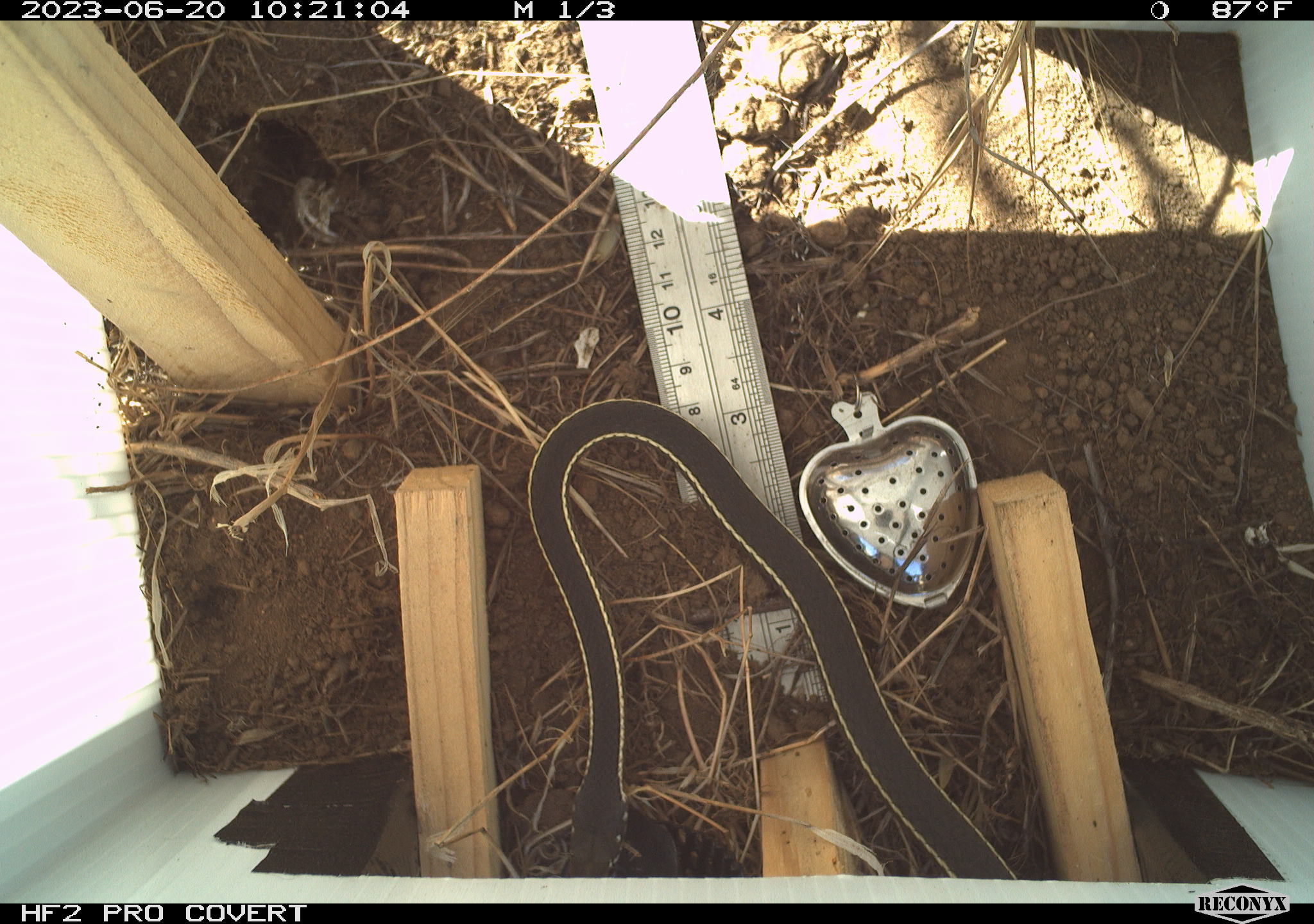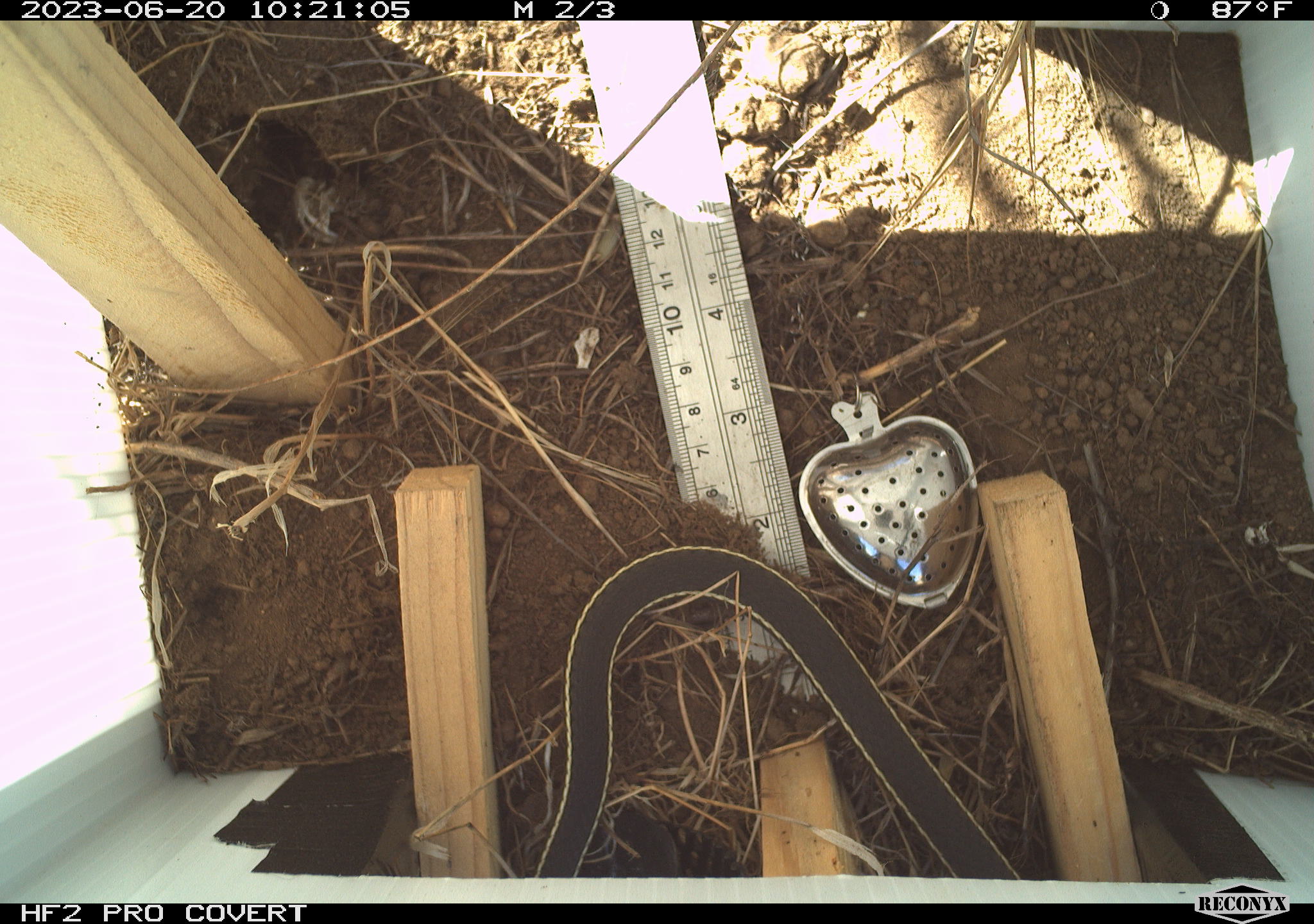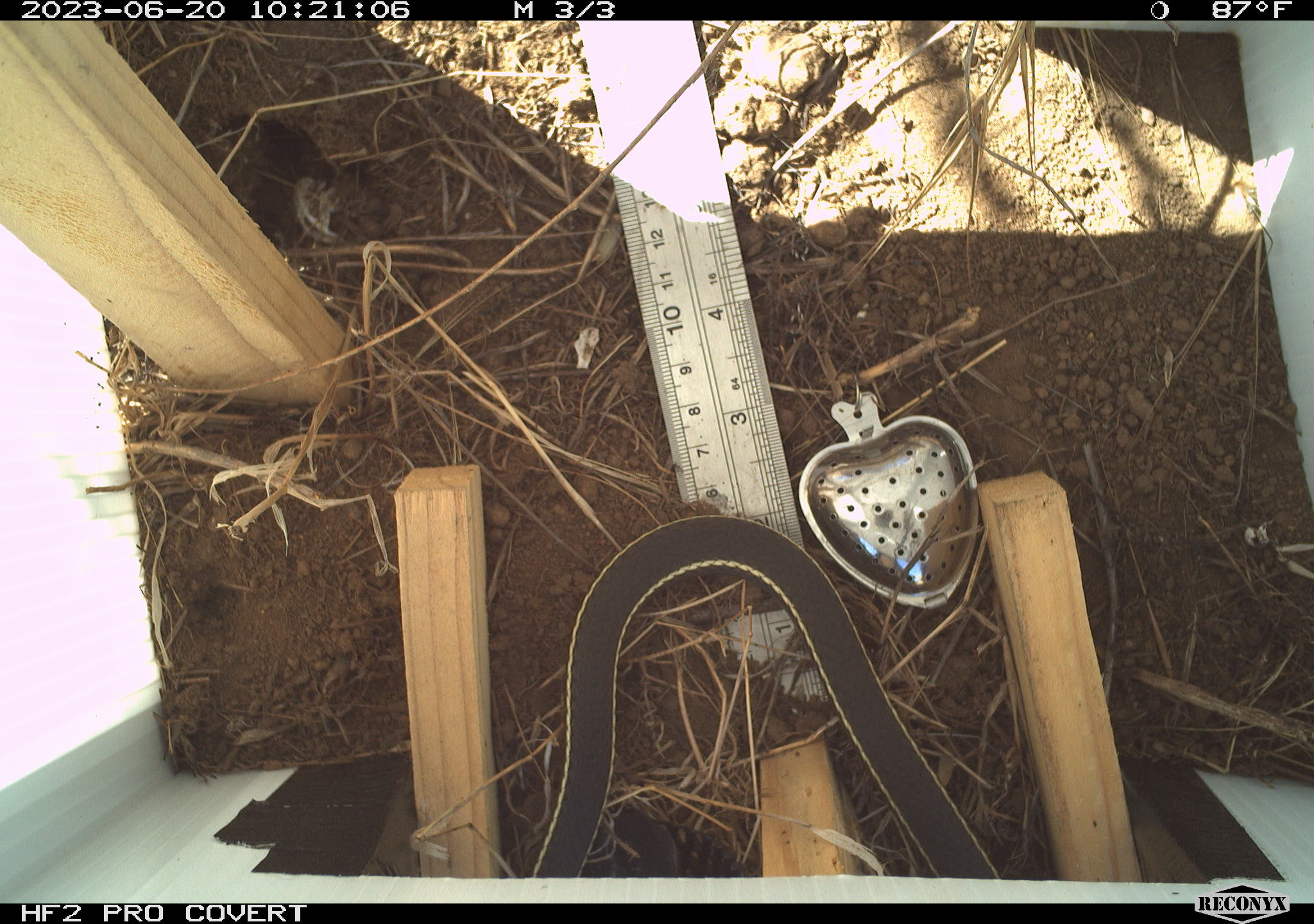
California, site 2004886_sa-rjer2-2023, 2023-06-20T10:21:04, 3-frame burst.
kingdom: Animalia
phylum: Chordata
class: Reptilia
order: Squamata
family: Colubridae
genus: Masticophis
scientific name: Masticophis lateralis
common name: striped racer